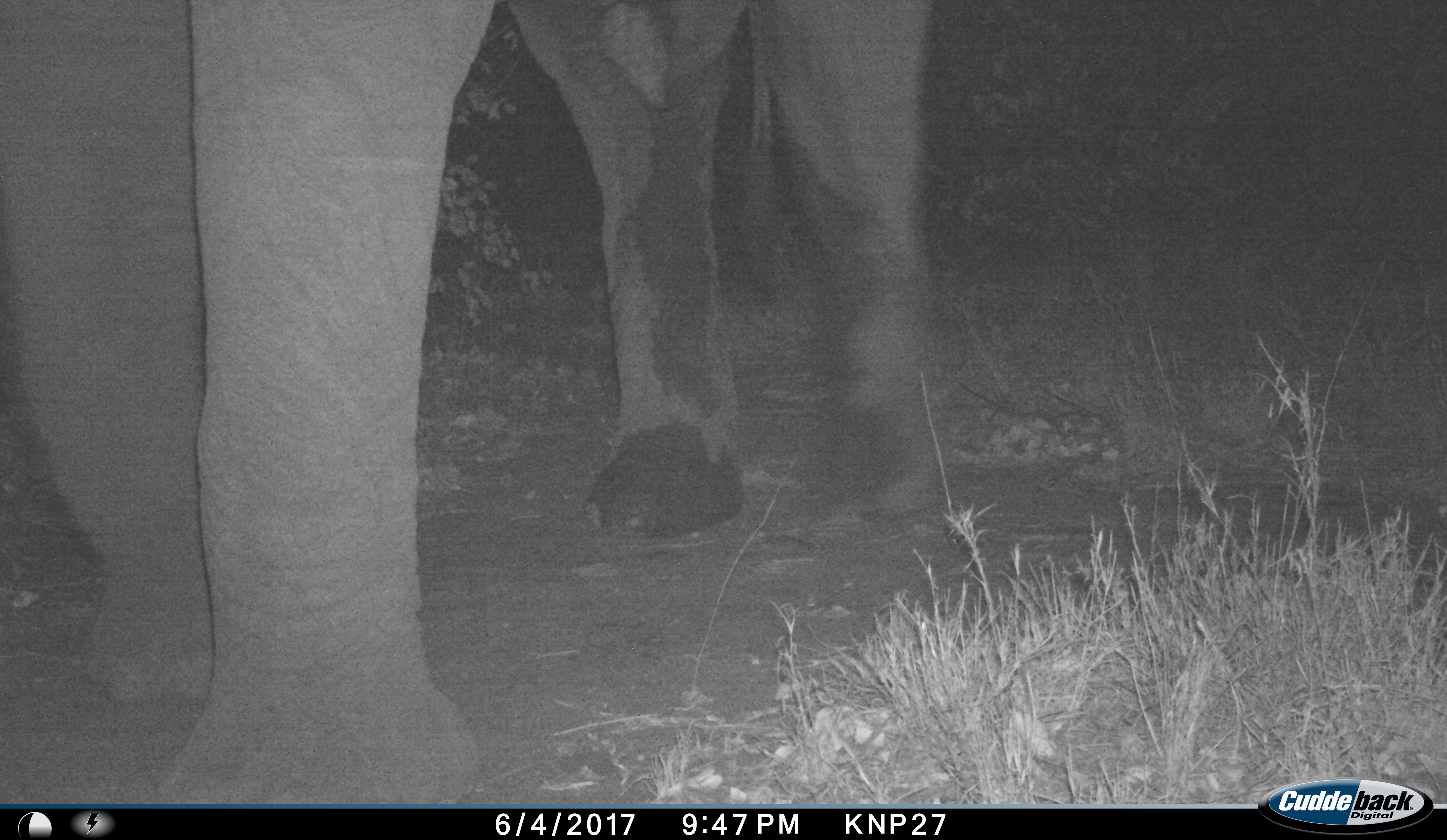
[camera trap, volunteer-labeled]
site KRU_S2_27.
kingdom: Animalia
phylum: Chordata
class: Mammalia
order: Proboscidea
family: Elephantidae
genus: Loxodonta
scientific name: Loxodonta africana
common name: african bush elephant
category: elephant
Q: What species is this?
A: Elephant (african bush elephant) (Loxodonta africana).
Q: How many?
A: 1.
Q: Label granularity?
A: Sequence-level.